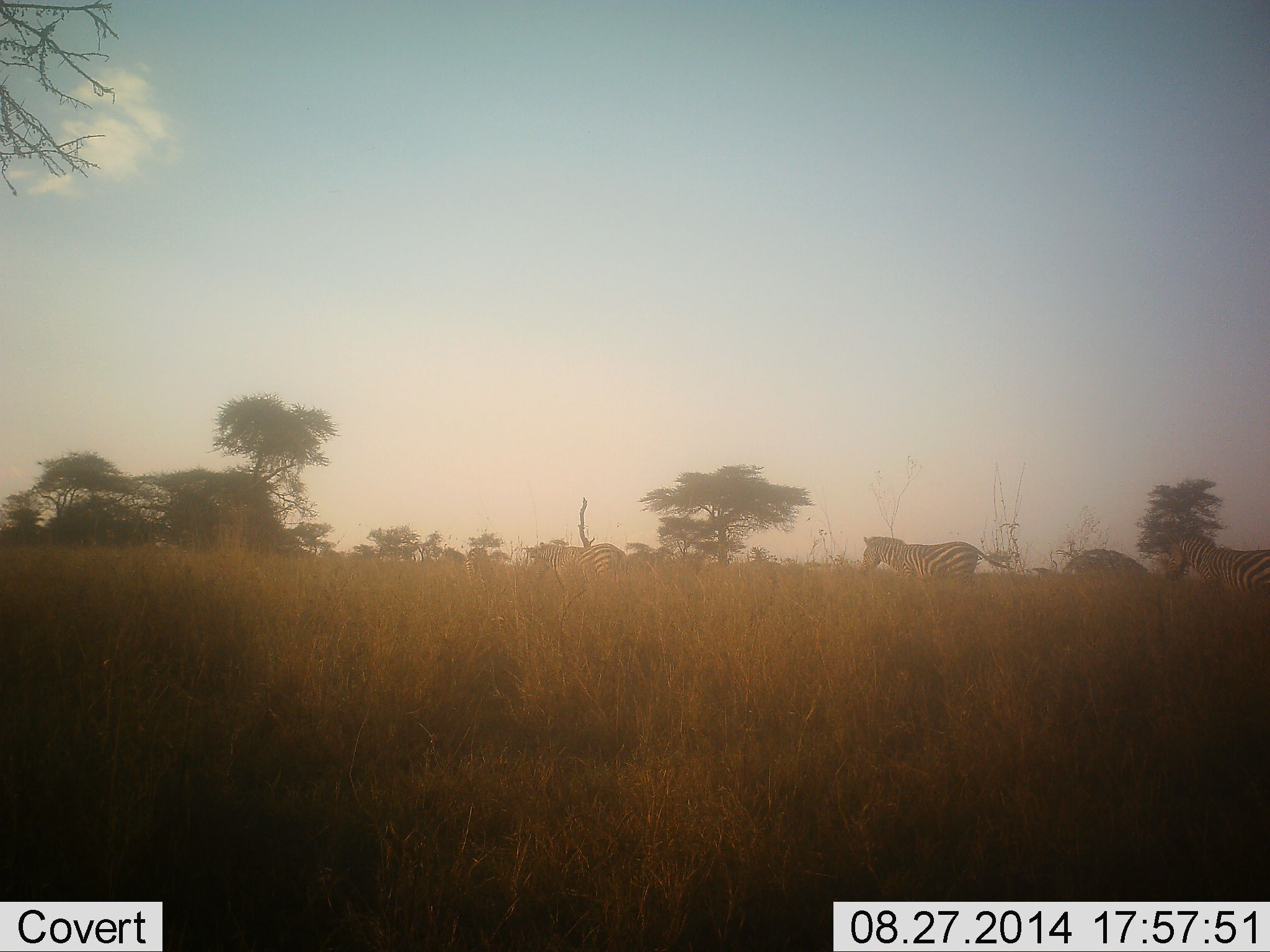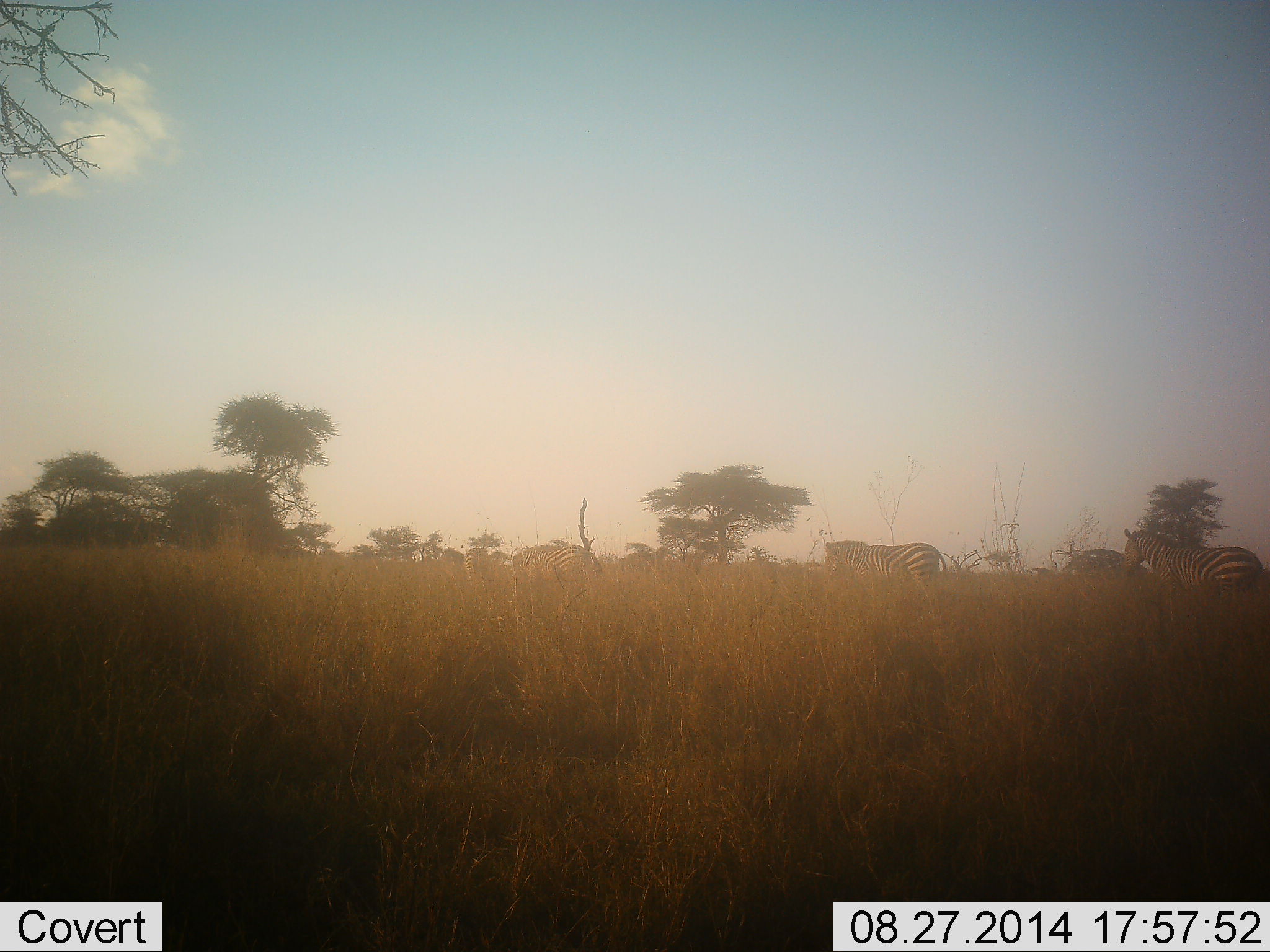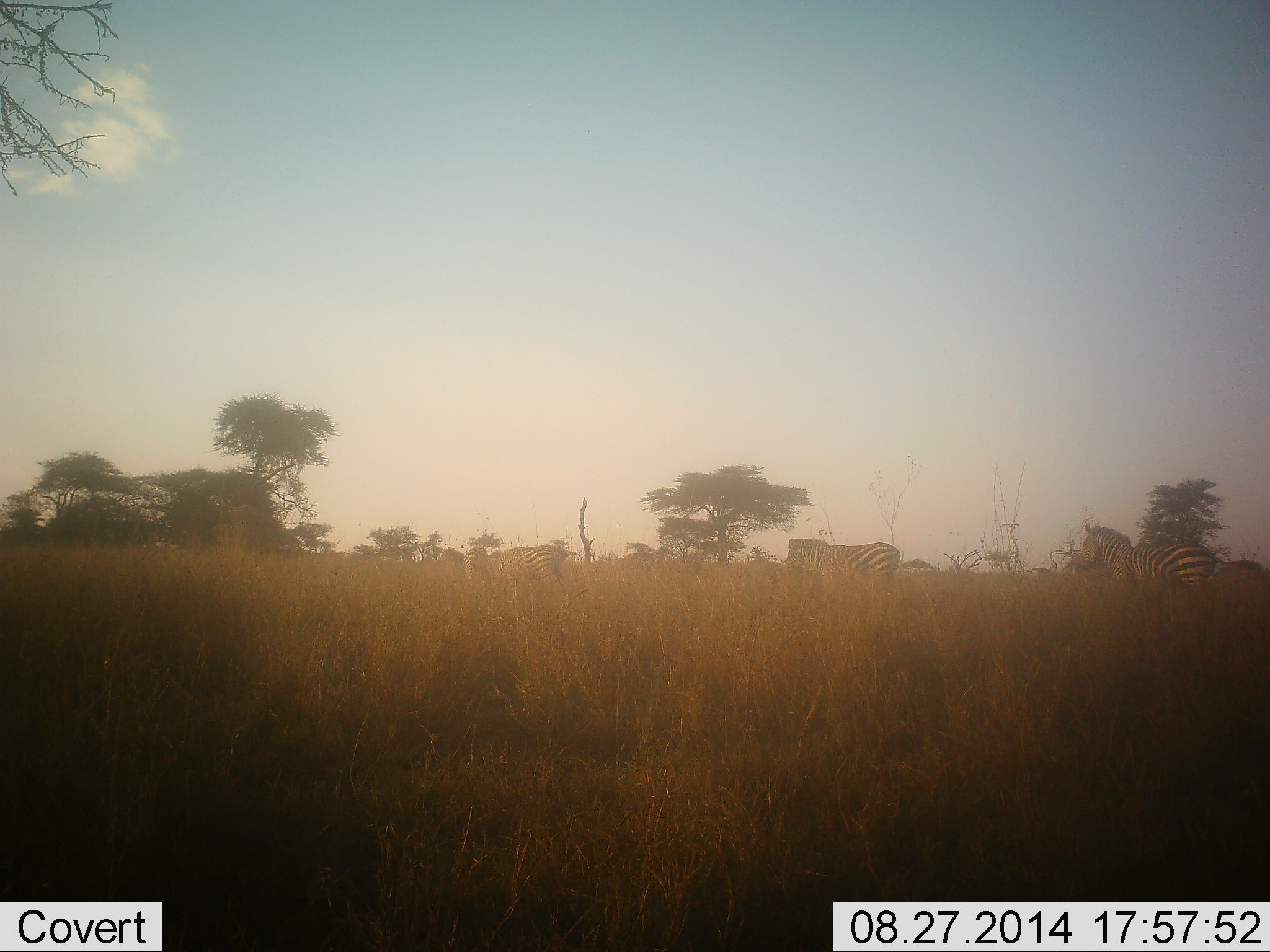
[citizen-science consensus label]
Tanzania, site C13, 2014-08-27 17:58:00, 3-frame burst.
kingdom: Animalia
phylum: Chordata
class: Mammalia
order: Perissodactyla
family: Equidae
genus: Equus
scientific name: Equus quagga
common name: plains zebra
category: zebra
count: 3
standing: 0%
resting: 0%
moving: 100%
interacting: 0%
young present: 0%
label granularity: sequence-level